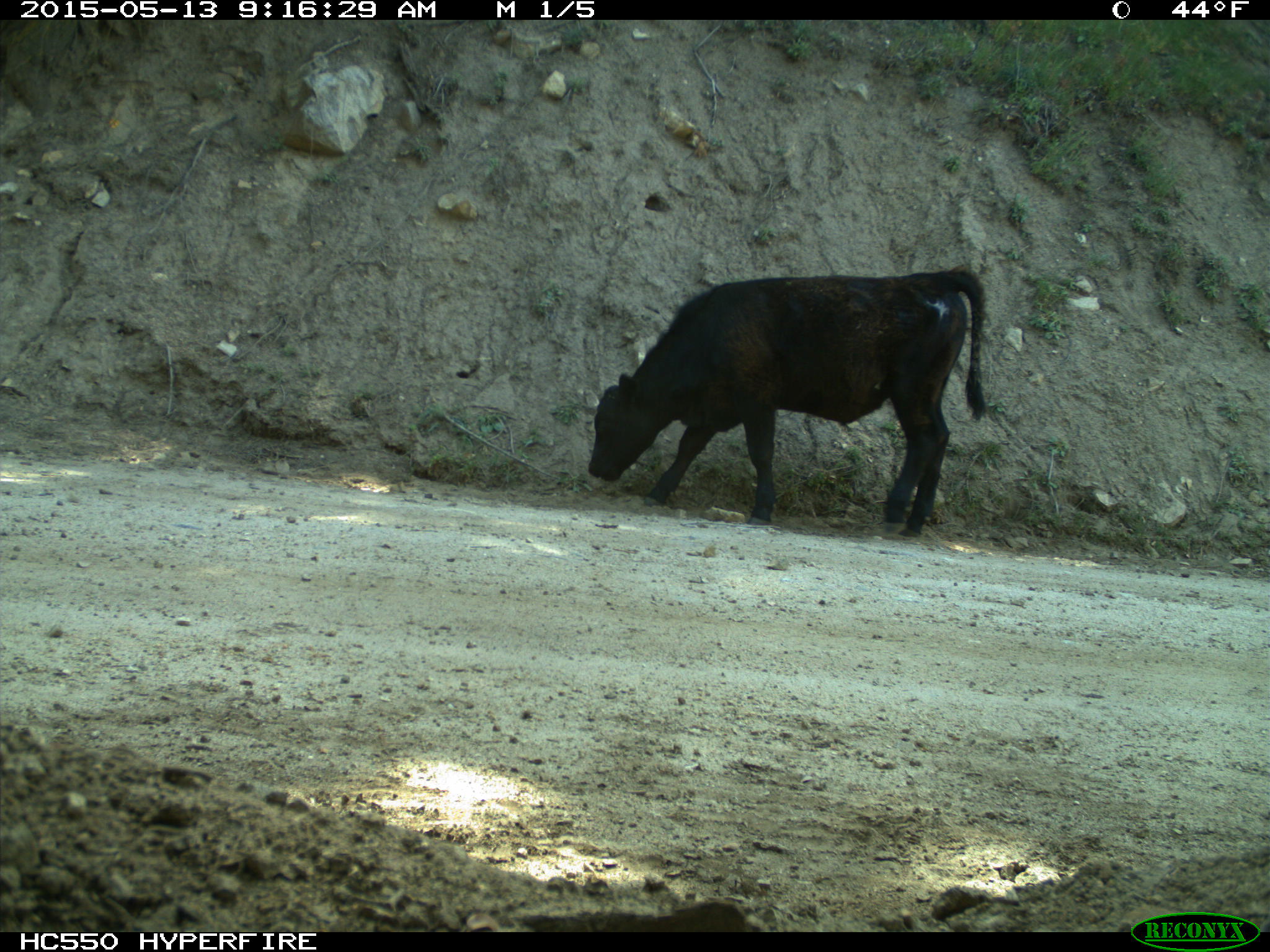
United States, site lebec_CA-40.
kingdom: Animalia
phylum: Chordata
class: Mammalia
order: Artiodactyla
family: Bovidae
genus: Bos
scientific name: Bos taurus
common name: domestic cow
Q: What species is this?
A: Bos taurus (domestic cow).